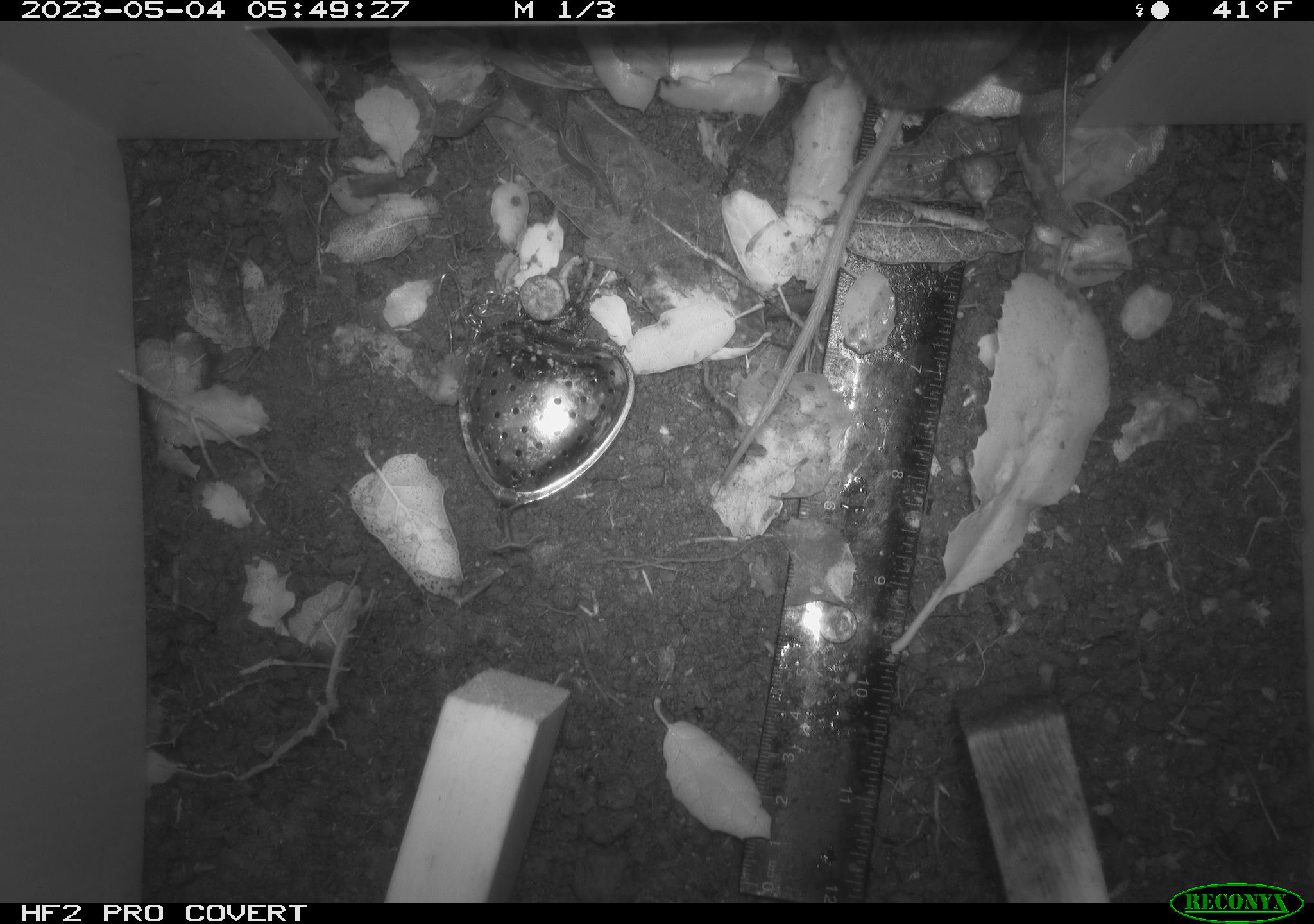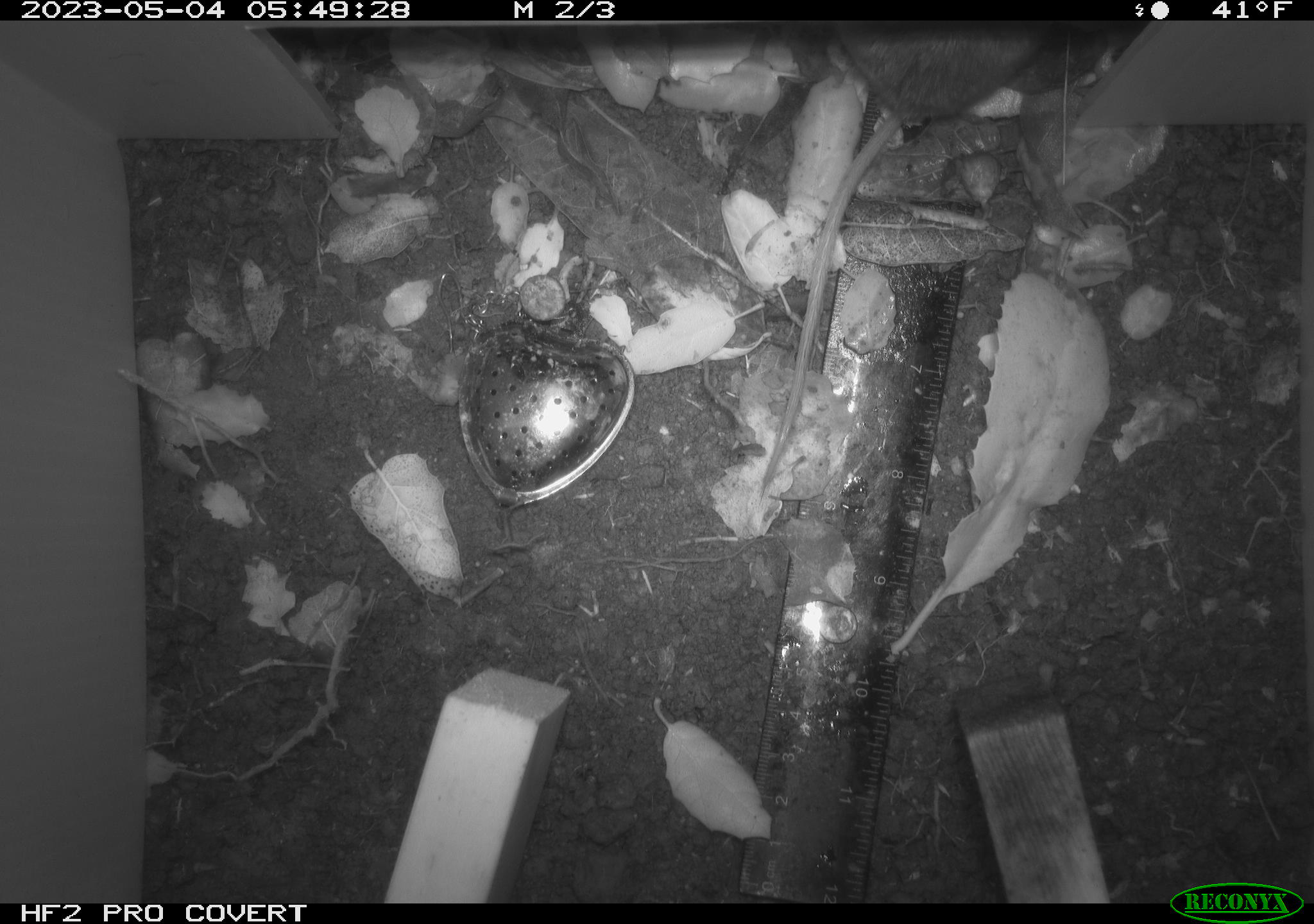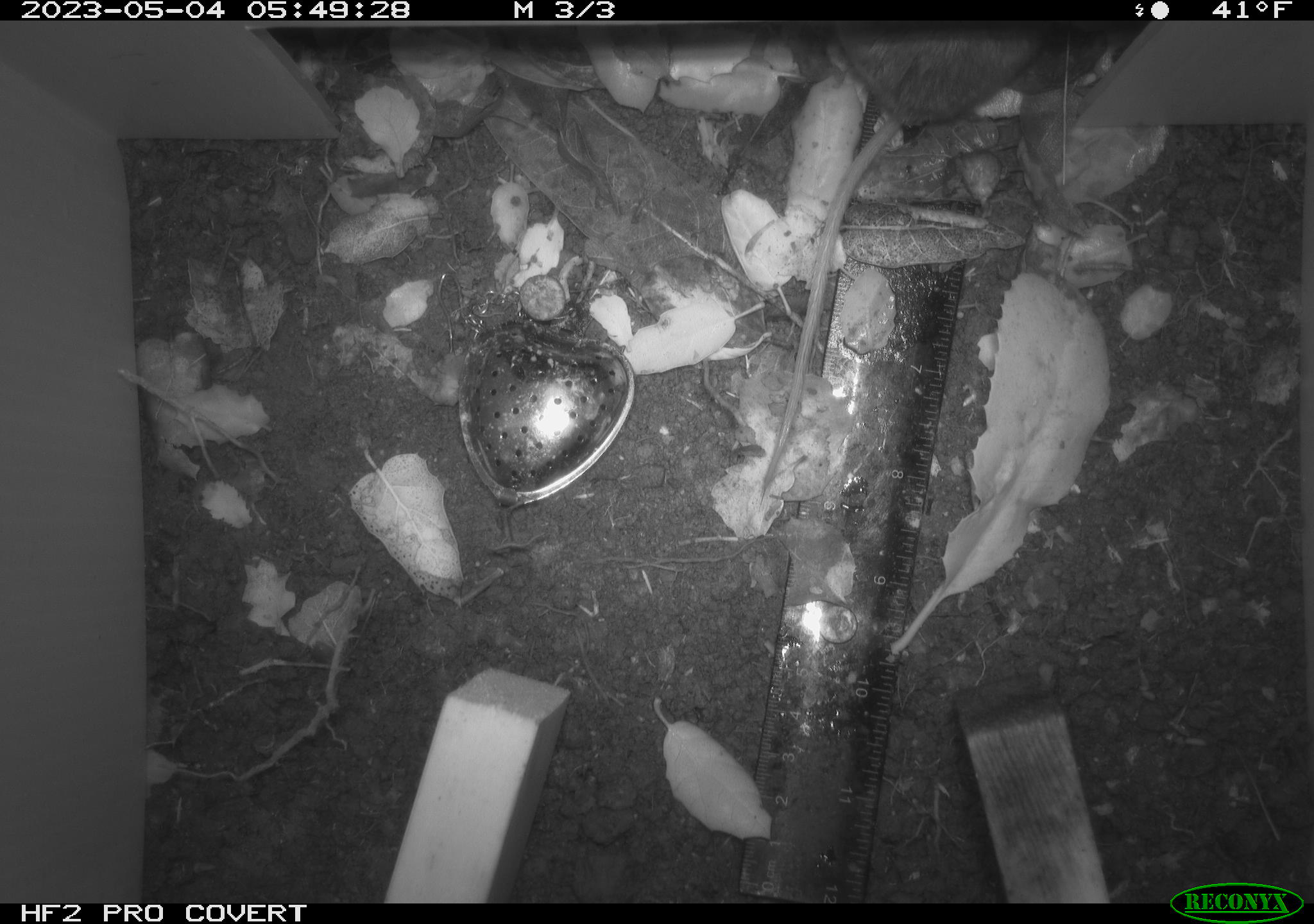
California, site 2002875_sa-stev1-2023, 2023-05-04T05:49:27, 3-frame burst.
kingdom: Animalia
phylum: Chordata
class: Mammalia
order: Rodentia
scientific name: Rodentia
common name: mouse species